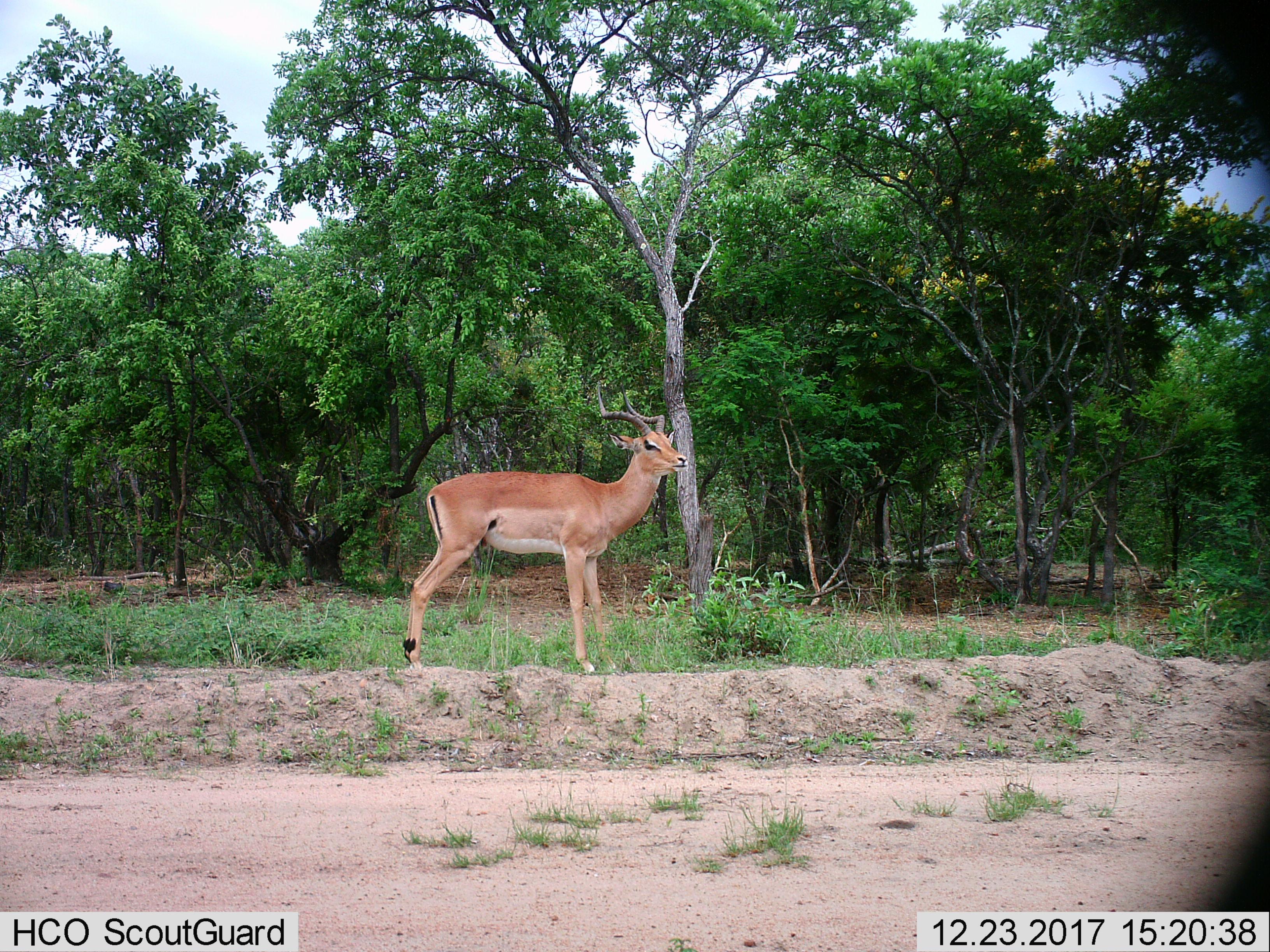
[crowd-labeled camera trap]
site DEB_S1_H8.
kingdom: Animalia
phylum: Chordata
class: Mammalia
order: Artiodactyla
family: Bovidae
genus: Aepyceros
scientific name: Aepyceros melampus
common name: impala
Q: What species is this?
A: Impala (Aepyceros melampus).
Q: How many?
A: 1.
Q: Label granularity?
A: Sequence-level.